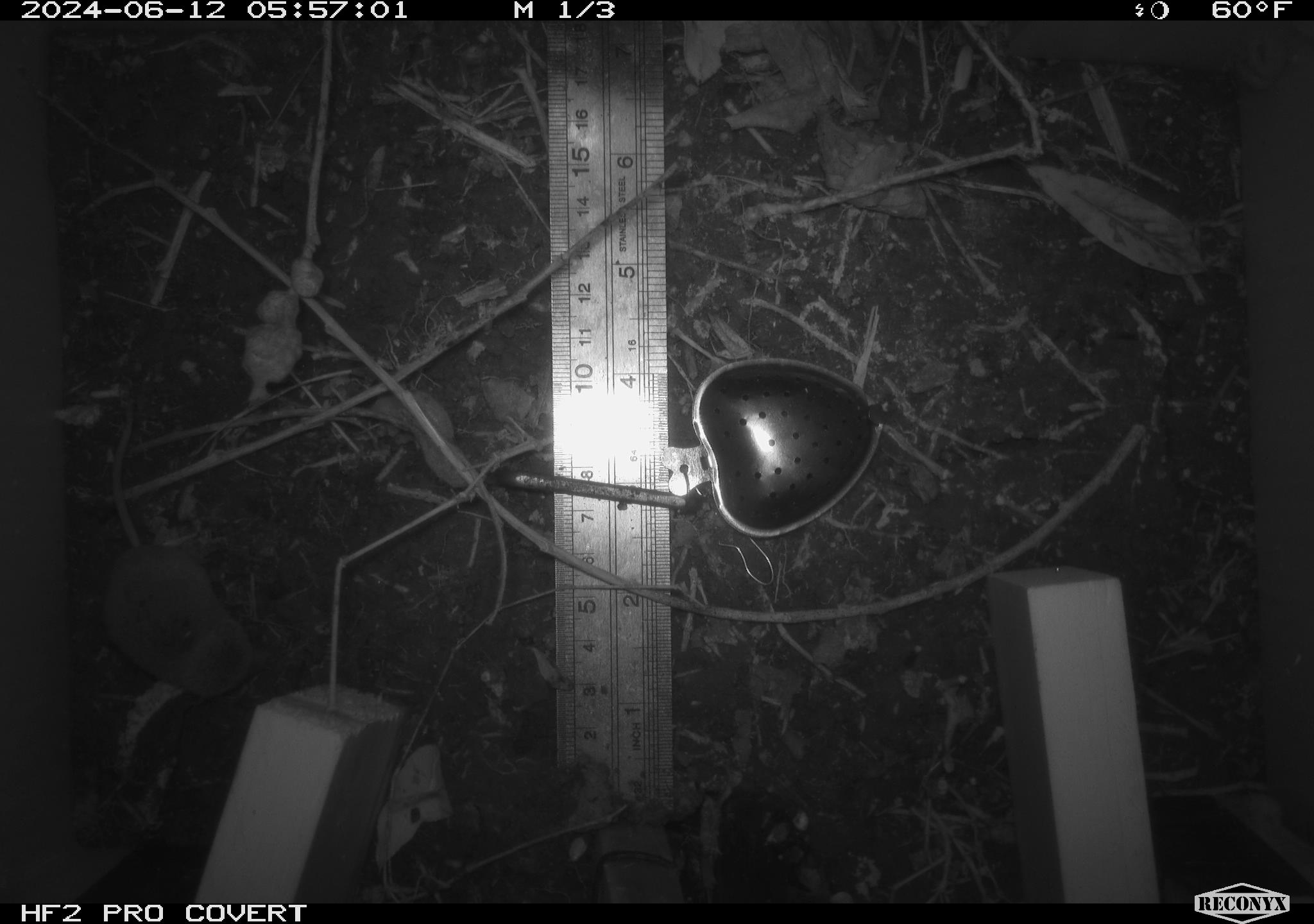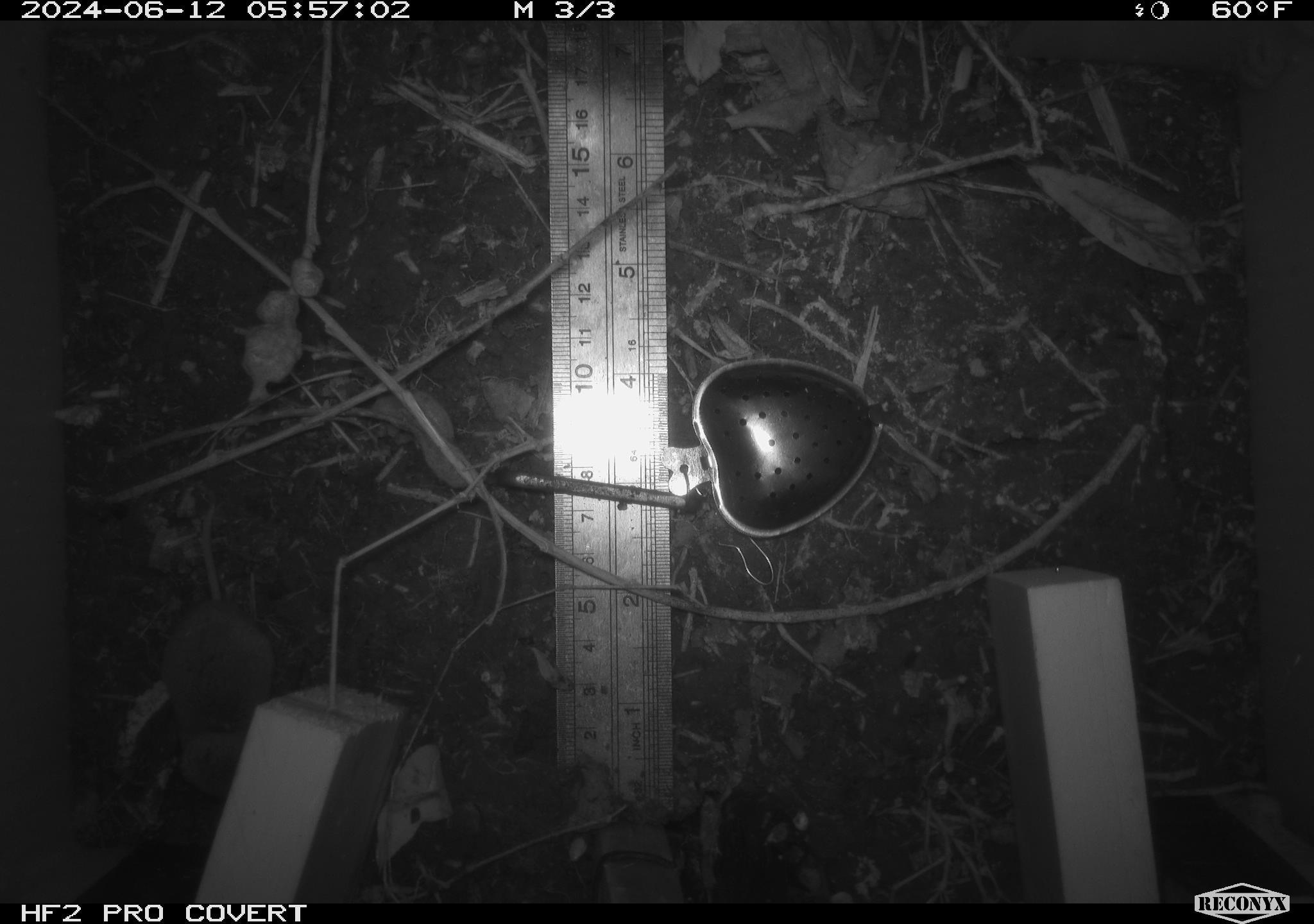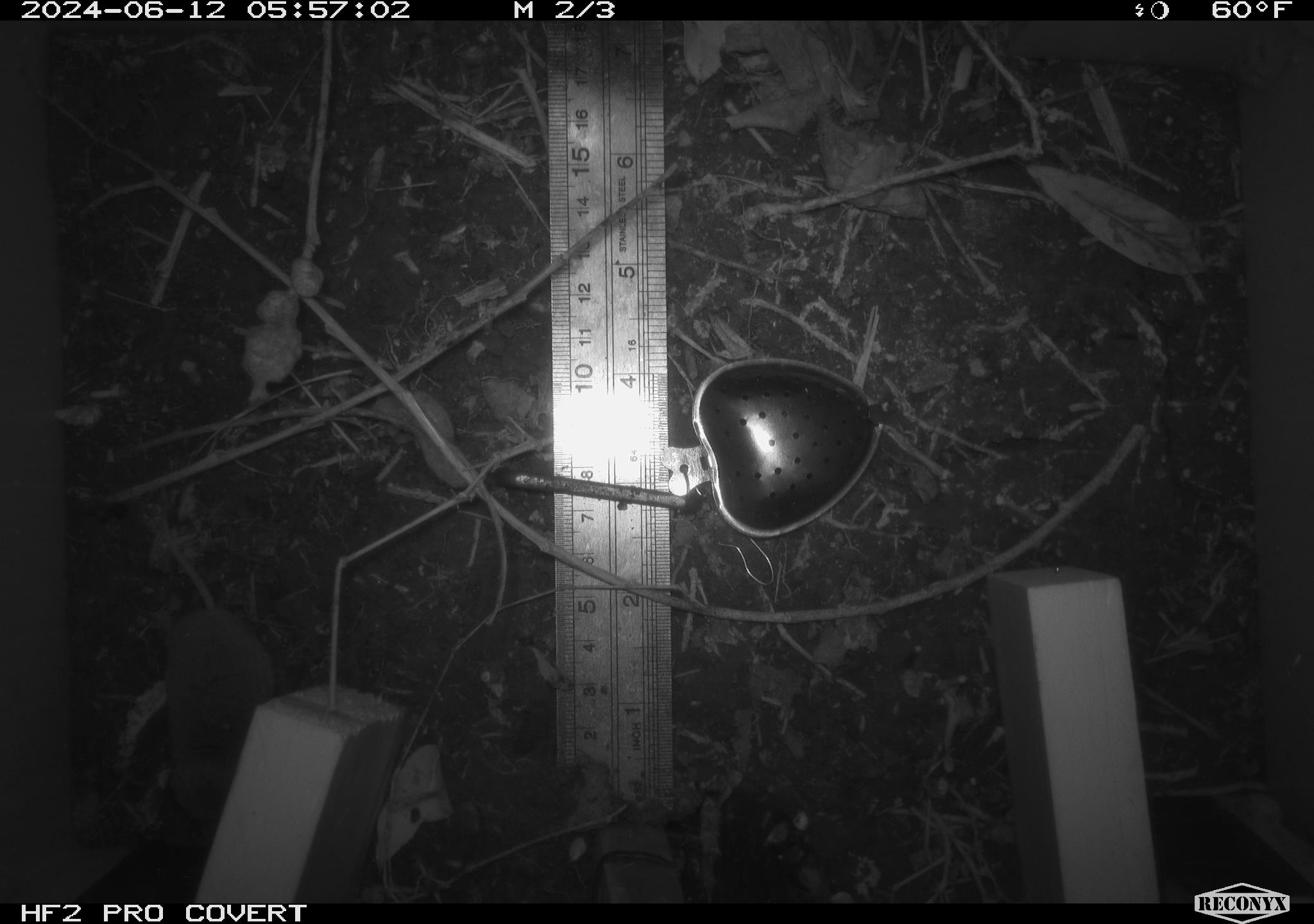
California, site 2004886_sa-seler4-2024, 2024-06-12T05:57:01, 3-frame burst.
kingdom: Animalia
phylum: Chordata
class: Mammalia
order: Eulipotyphla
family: Soricidae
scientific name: Soricidae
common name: shrews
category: soricidae family